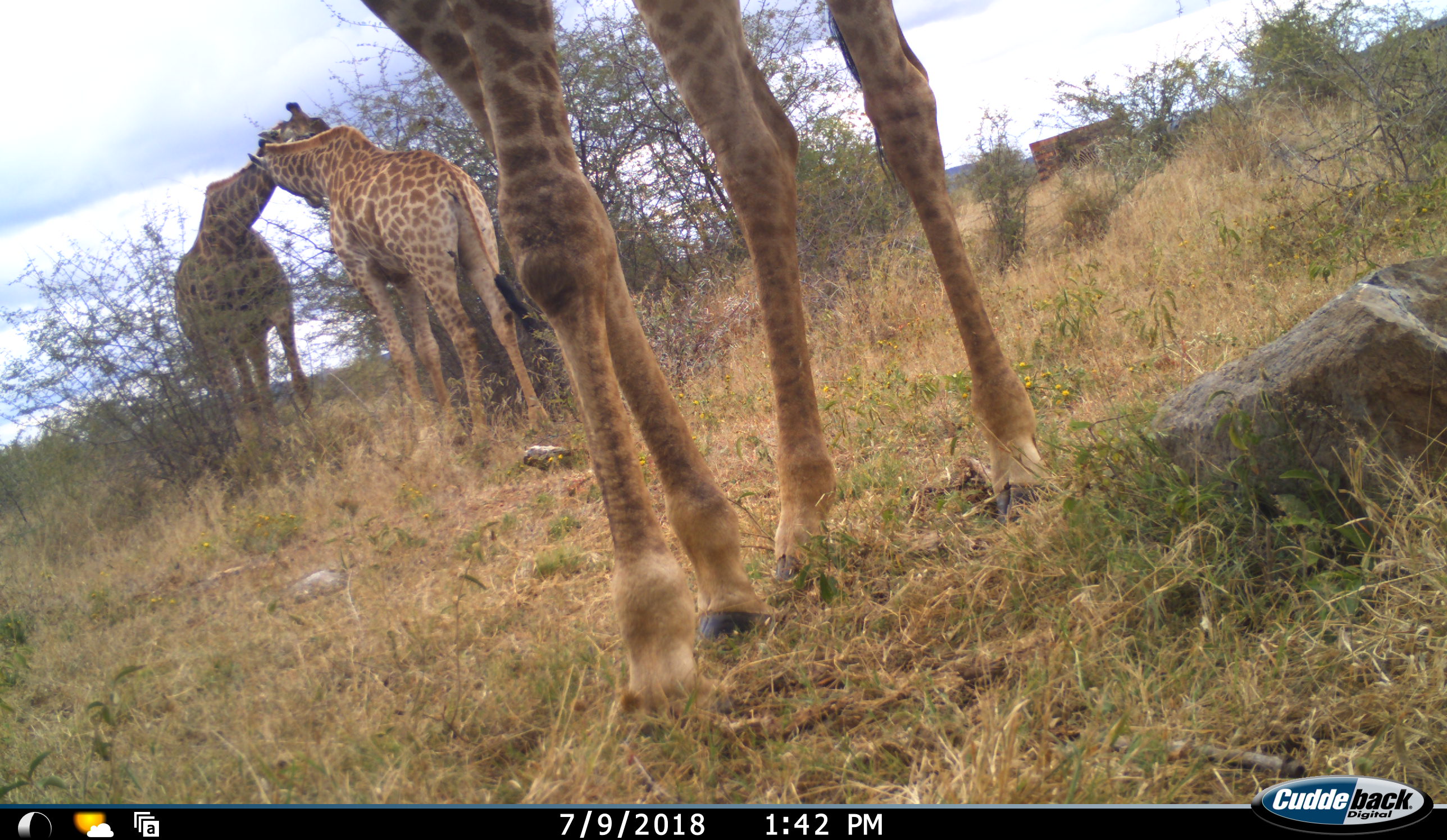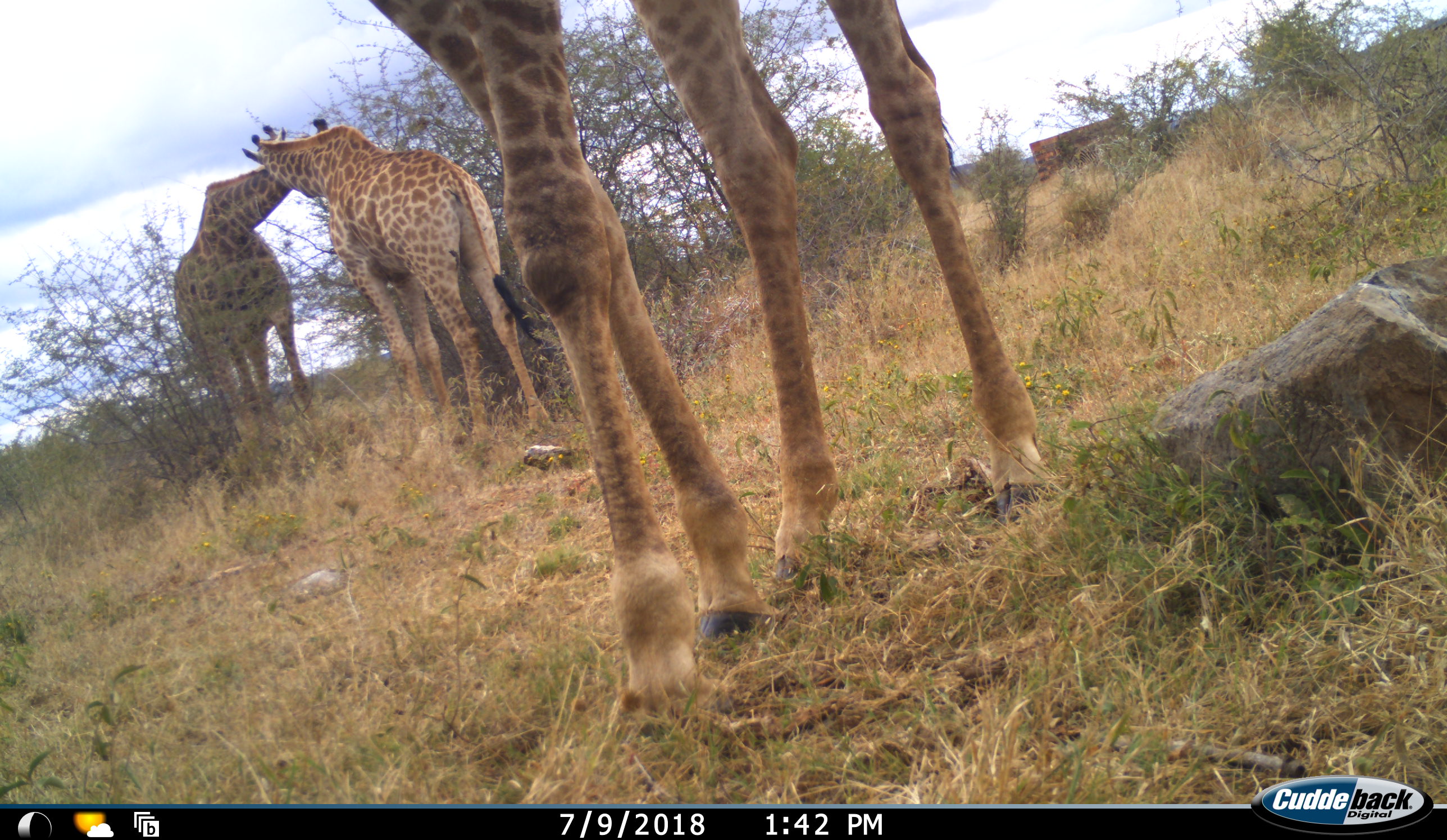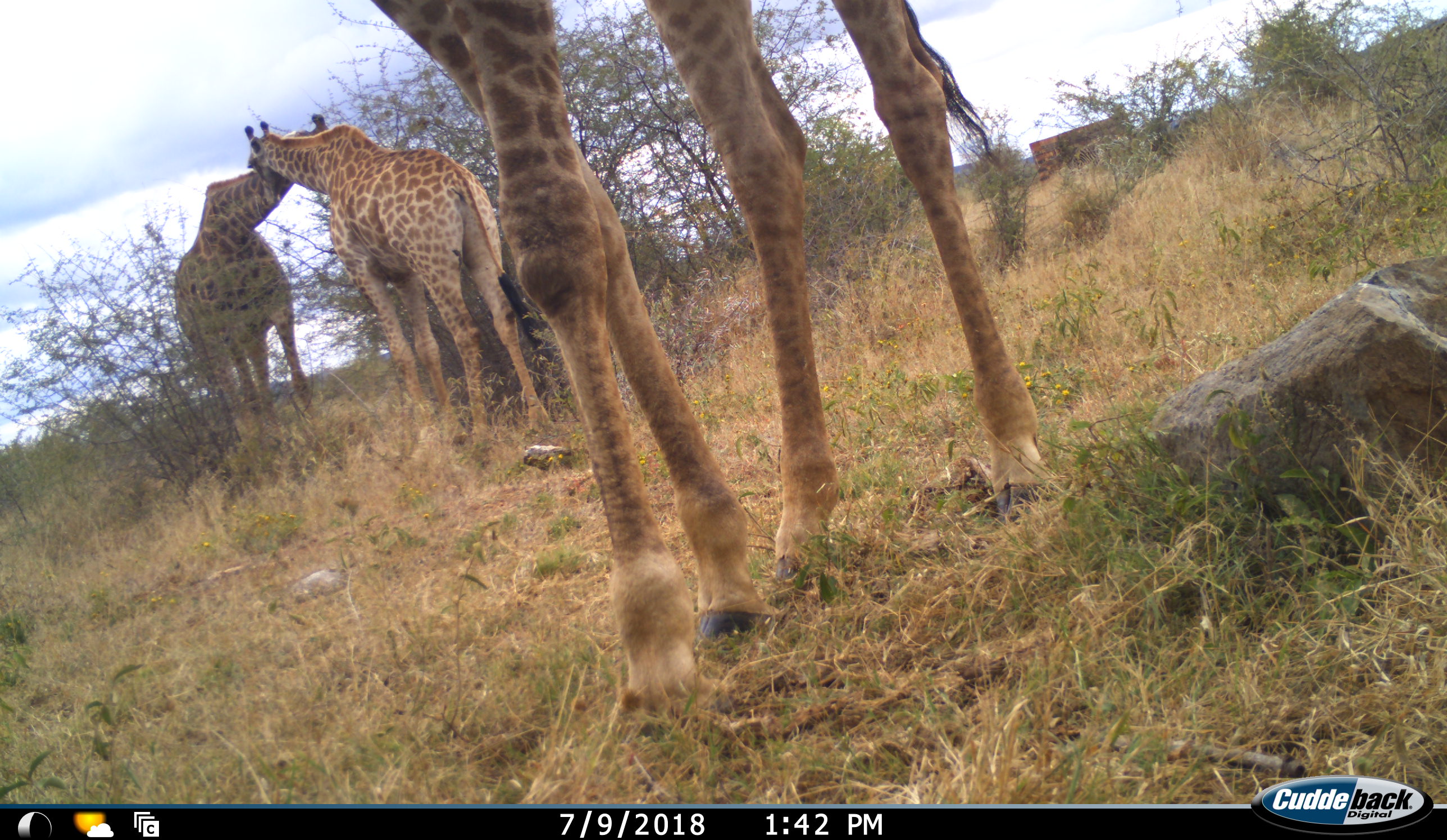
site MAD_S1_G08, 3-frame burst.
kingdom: Animalia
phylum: Chordata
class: Mammalia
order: Artiodactyla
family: Giraffidae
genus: Giraffa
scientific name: Giraffa camelopardalis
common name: giraffe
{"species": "giraffe (Giraffa camelopardalis)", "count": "3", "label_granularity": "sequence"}